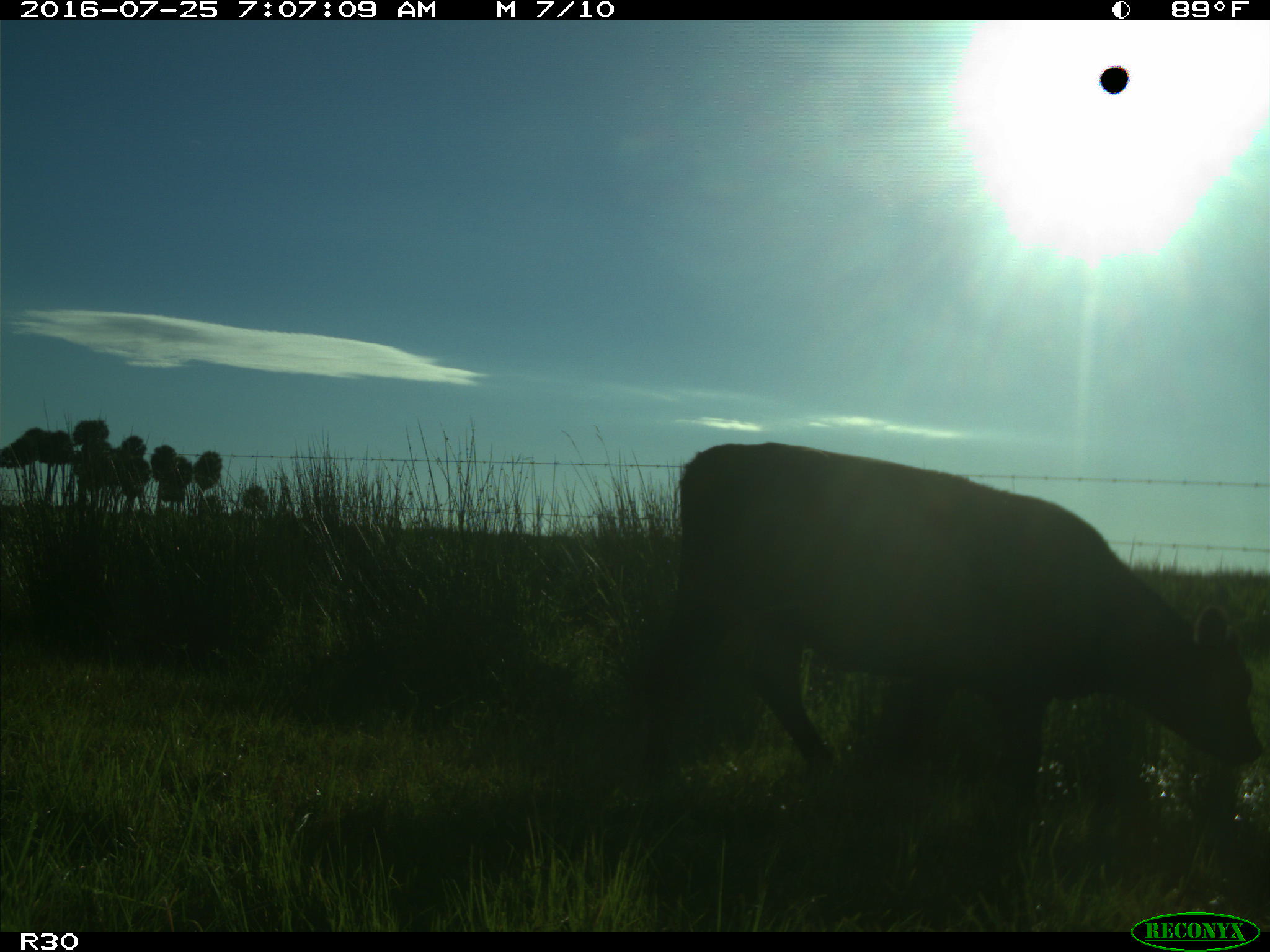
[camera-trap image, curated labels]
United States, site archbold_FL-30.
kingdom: Animalia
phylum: Chordata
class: Mammalia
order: Artiodactyla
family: Bovidae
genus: Bos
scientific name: Bos taurus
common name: domestic cow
Bos taurus (domestic cow).